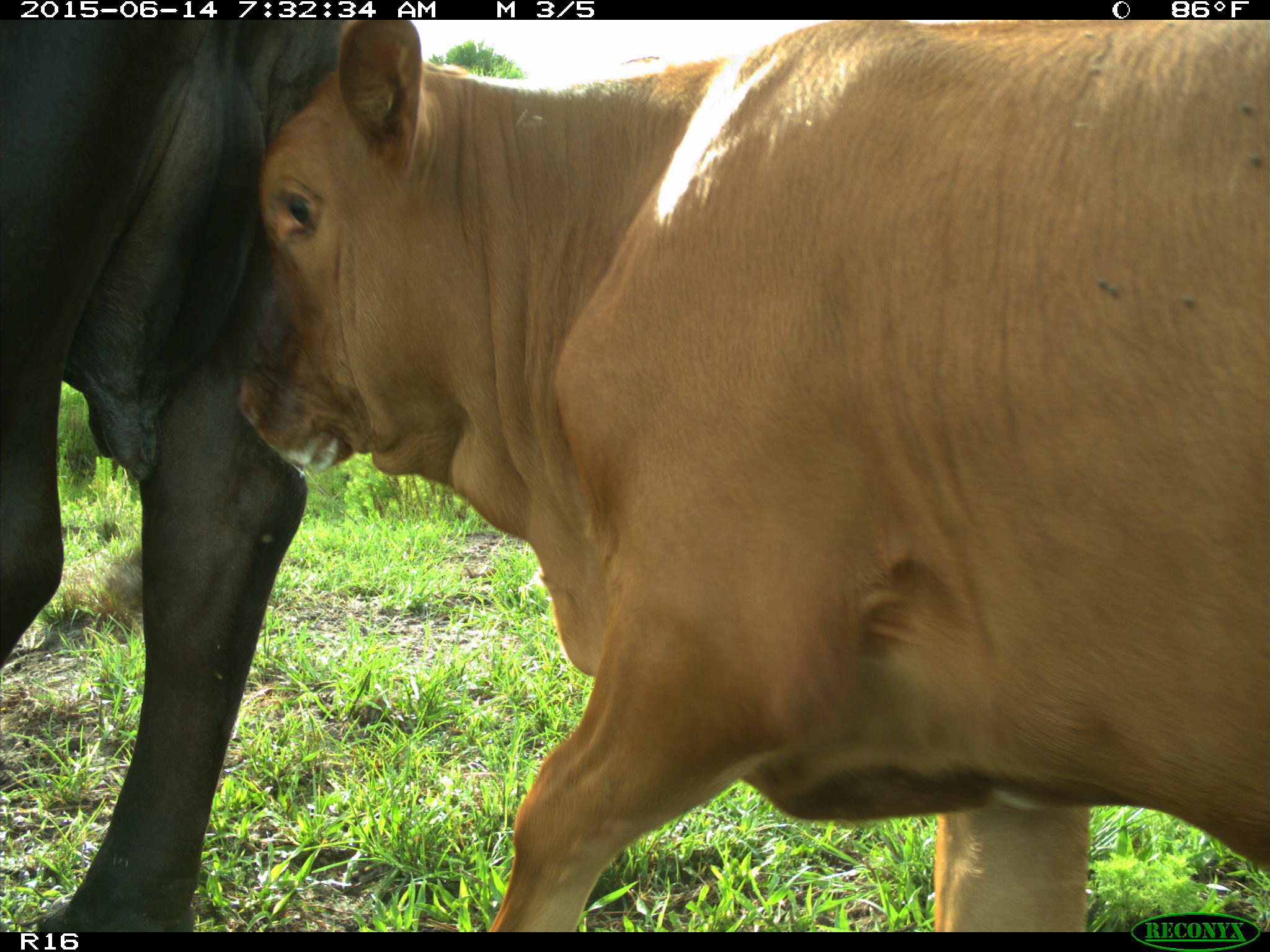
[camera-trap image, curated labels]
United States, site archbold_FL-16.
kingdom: Animalia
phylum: Chordata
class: Mammalia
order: Artiodactyla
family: Bovidae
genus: Bos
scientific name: Bos taurus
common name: domestic cow